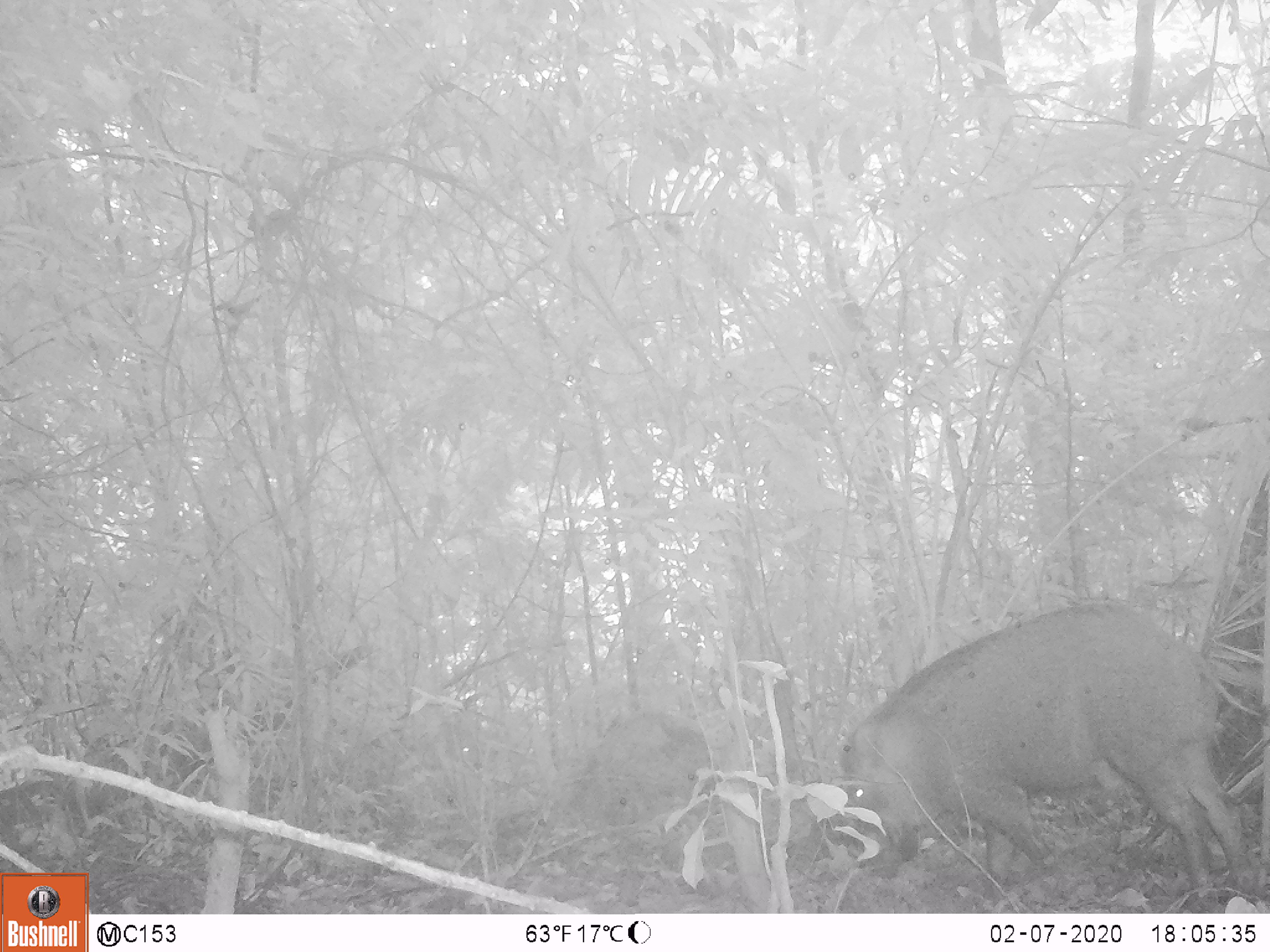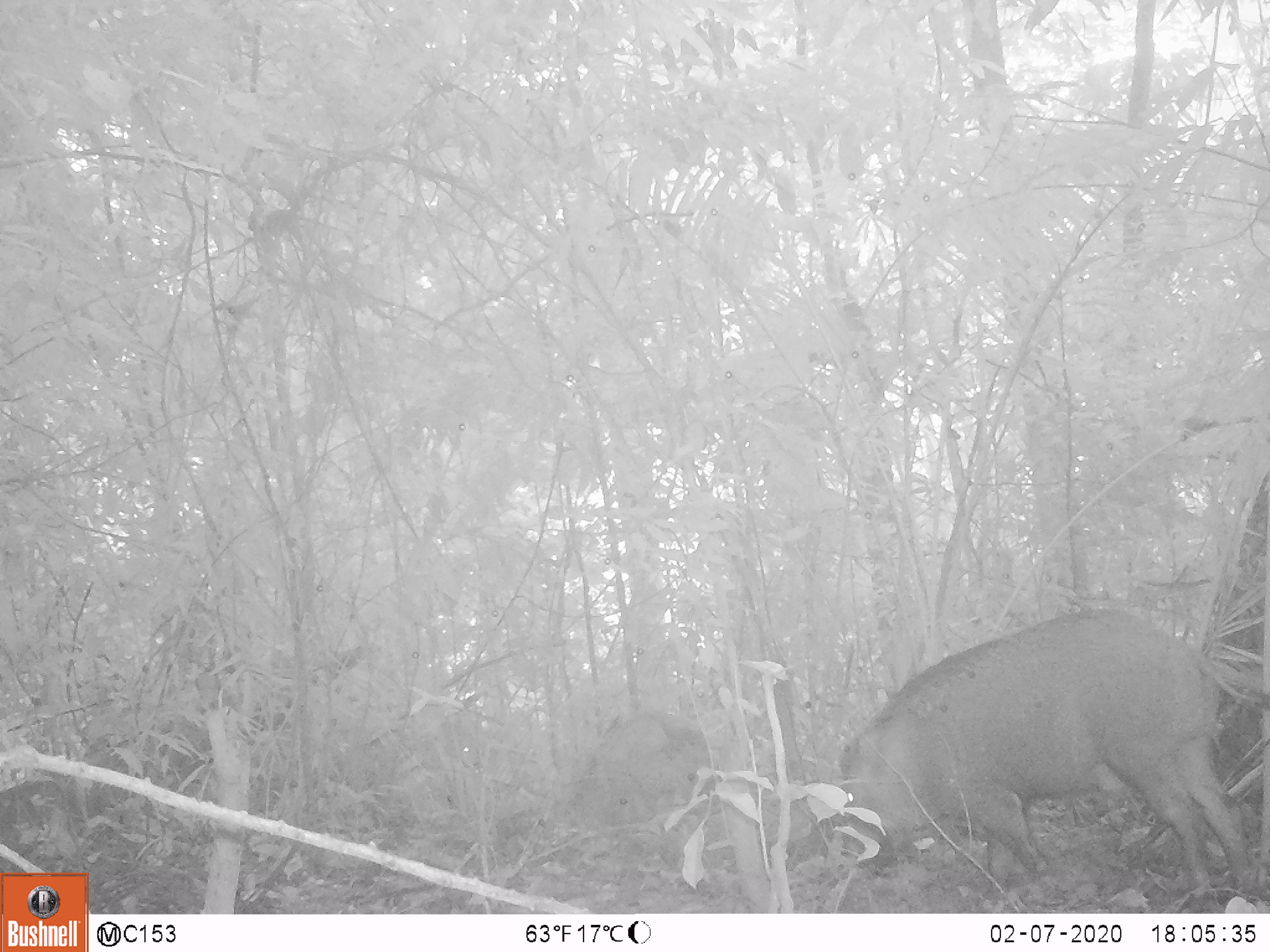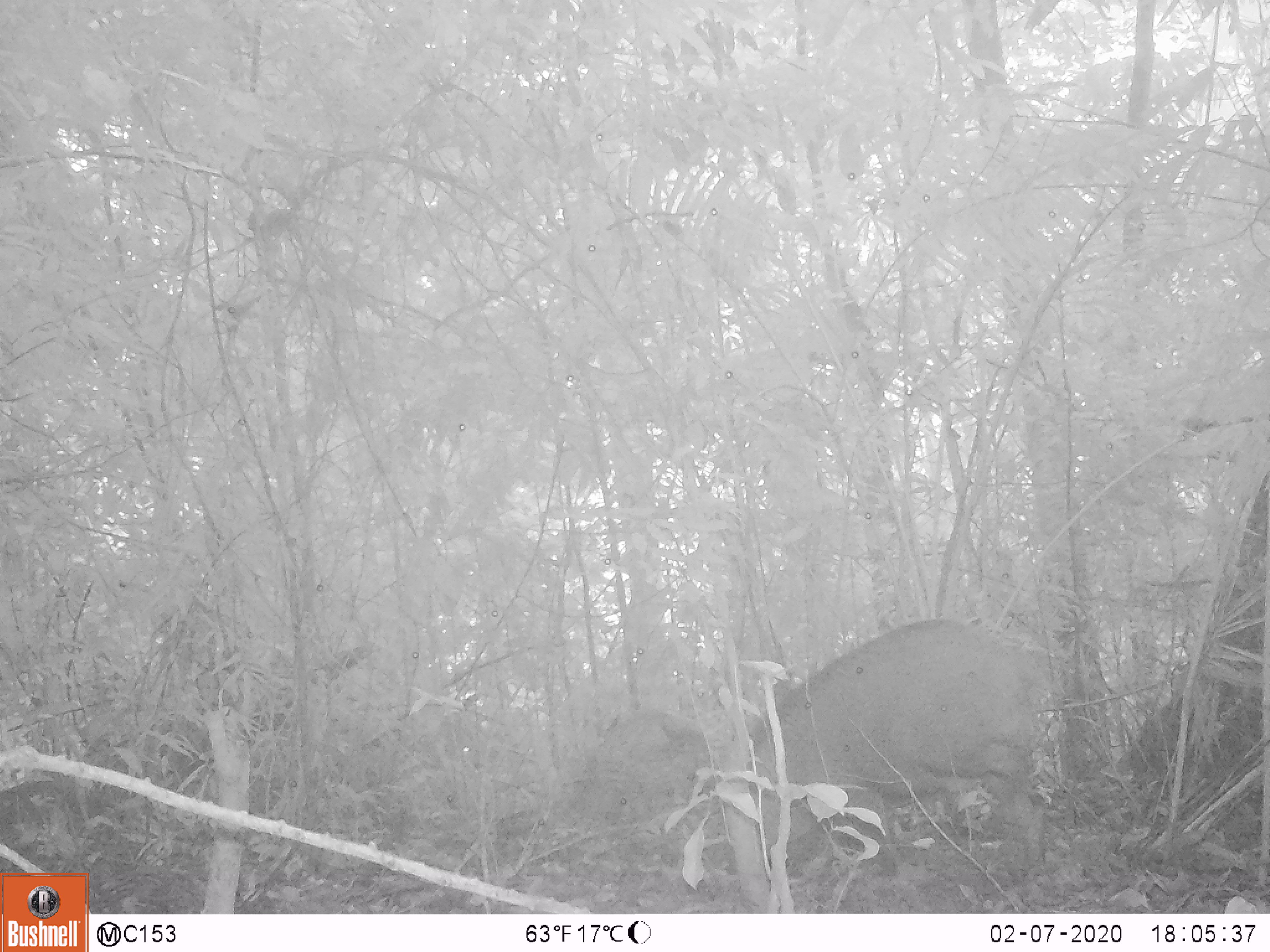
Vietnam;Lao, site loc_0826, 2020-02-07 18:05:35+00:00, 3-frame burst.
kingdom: Animalia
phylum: Chordata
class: Mammalia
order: Artiodactyla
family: Suidae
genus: Sus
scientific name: Sus scrofa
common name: eurasian wild pig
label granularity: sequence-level